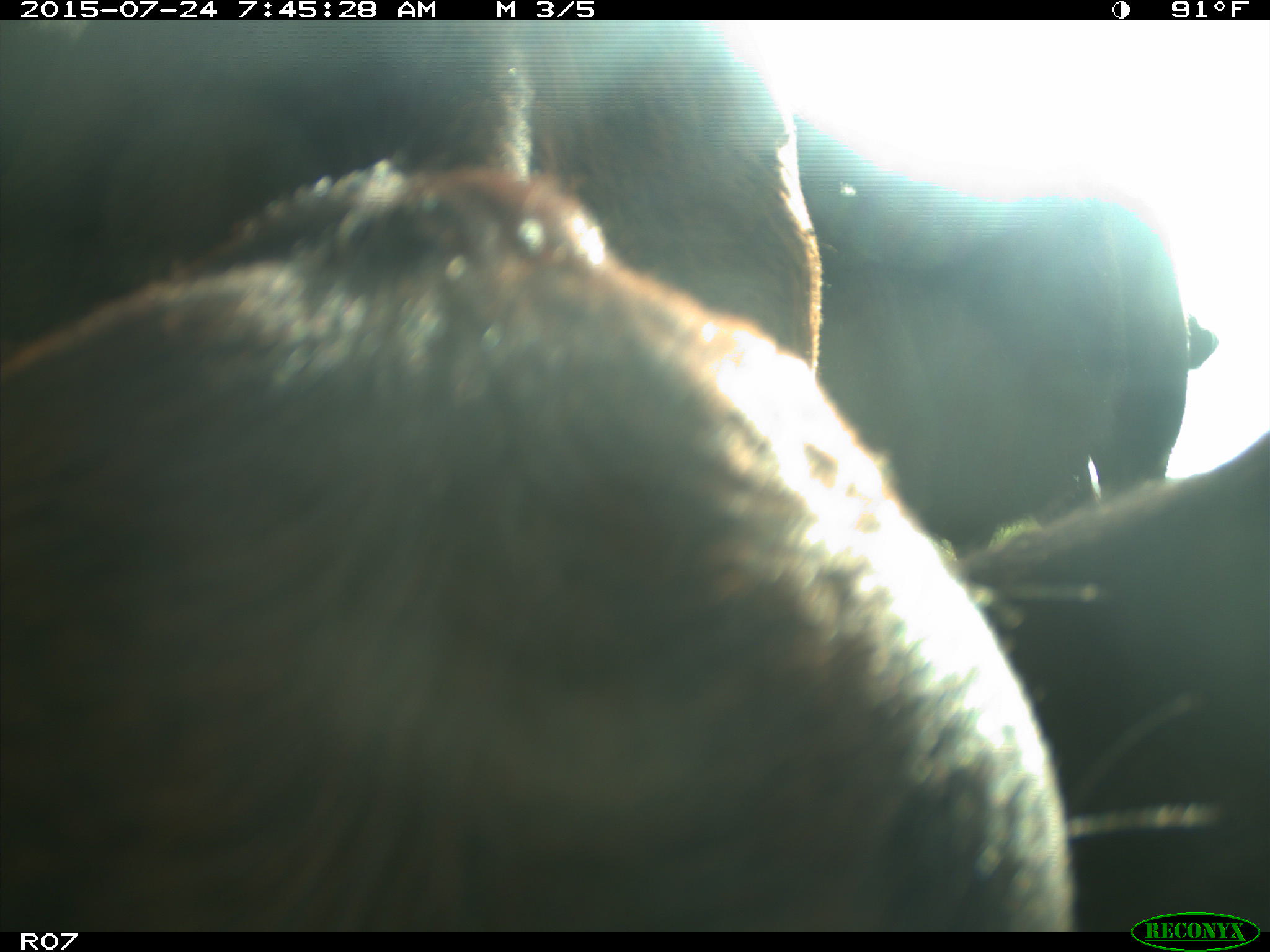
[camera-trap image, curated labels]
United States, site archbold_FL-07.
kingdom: Animalia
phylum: Chordata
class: Mammalia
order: Artiodactyla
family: Bovidae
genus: Bos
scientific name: Bos taurus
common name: domestic cow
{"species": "Bos taurus (domestic cow)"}